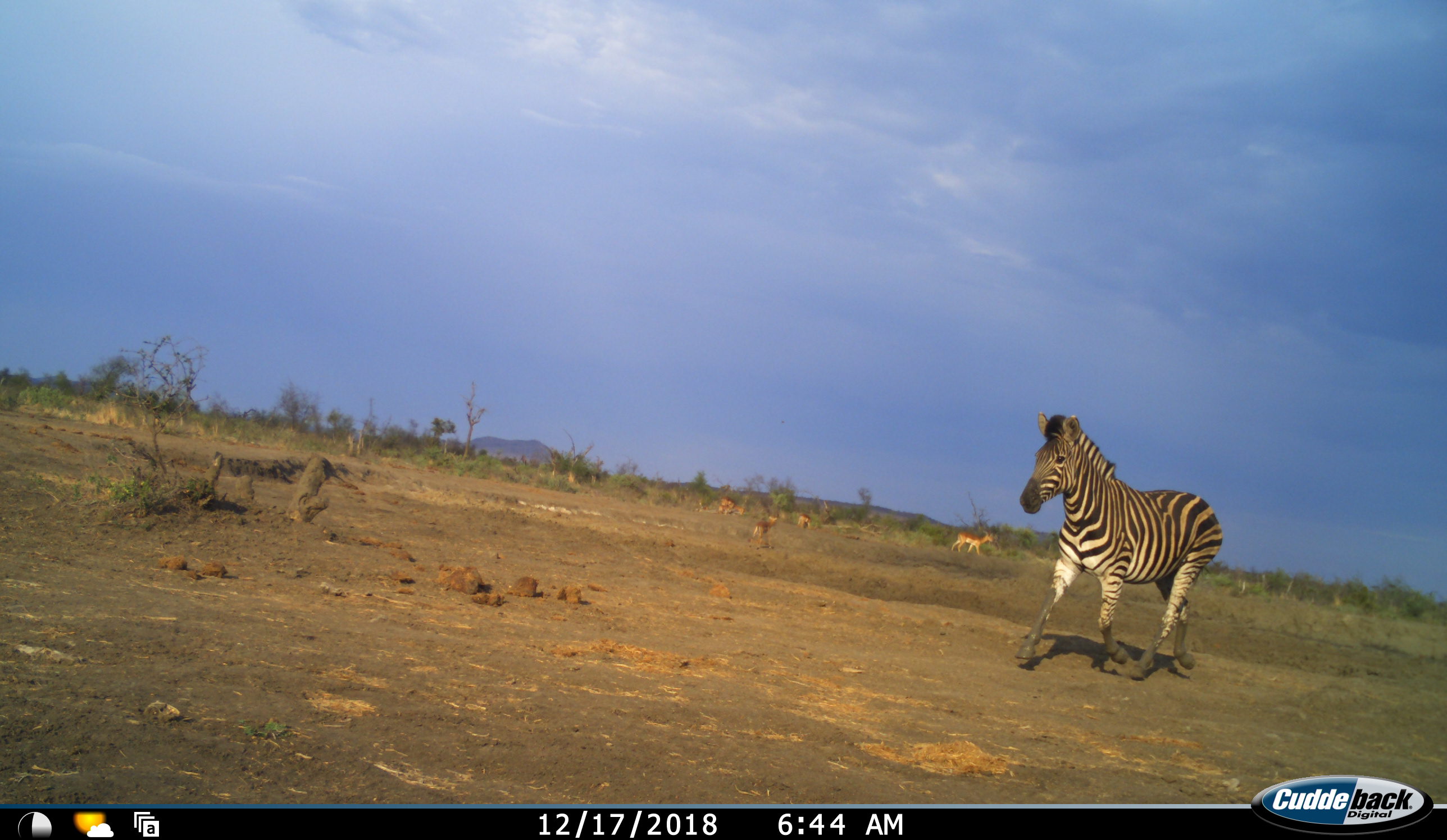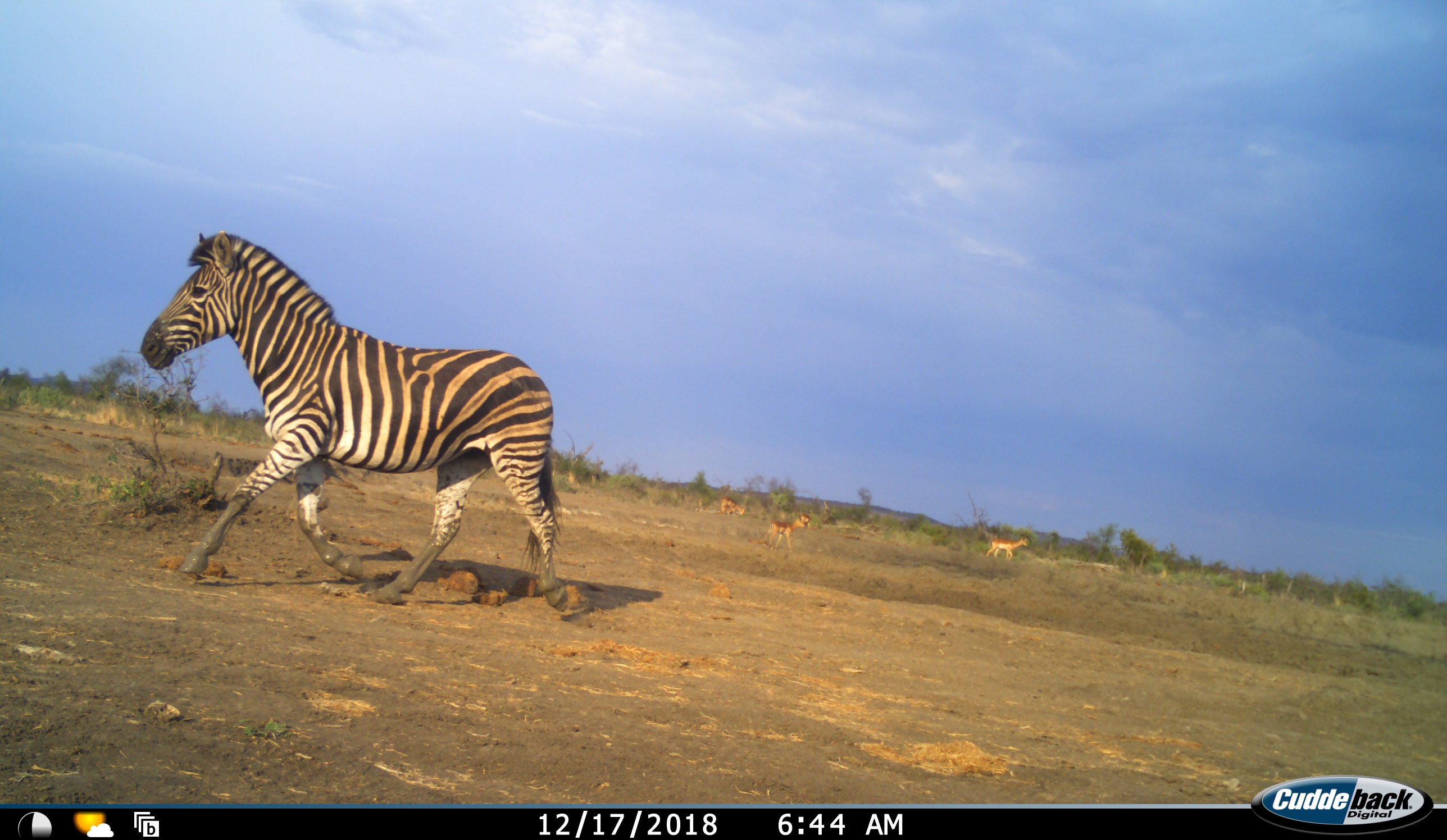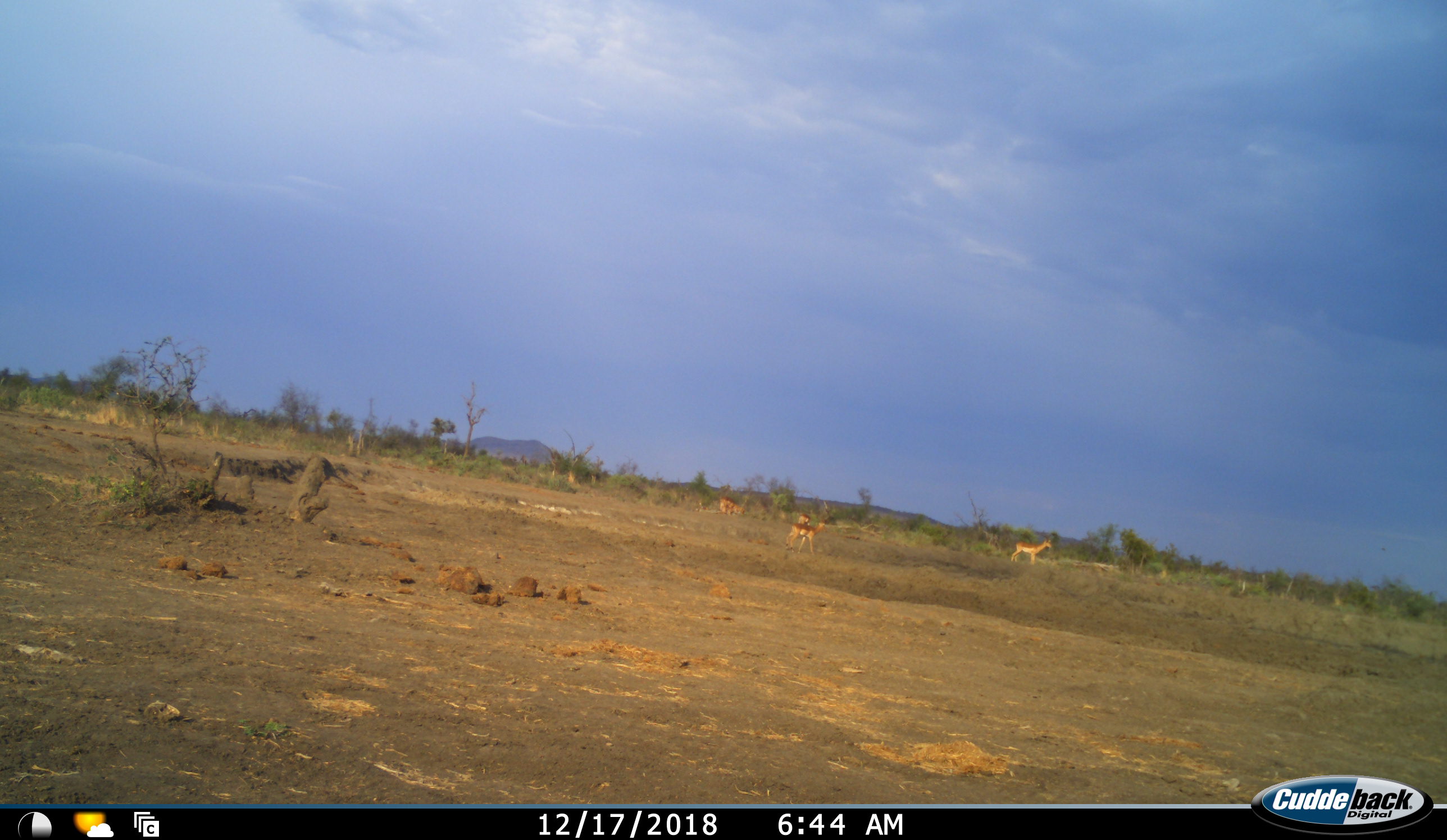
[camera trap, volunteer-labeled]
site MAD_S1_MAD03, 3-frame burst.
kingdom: Animalia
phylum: Chordata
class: Mammalia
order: Artiodactyla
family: Bovidae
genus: Aepyceros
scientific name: Aepyceros melampus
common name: impala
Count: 5.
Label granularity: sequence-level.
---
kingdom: Animalia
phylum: Chordata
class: Mammalia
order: Perissodactyla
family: Equidae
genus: Equus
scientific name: Equus quagga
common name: plains zebra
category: zebraplains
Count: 1.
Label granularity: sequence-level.